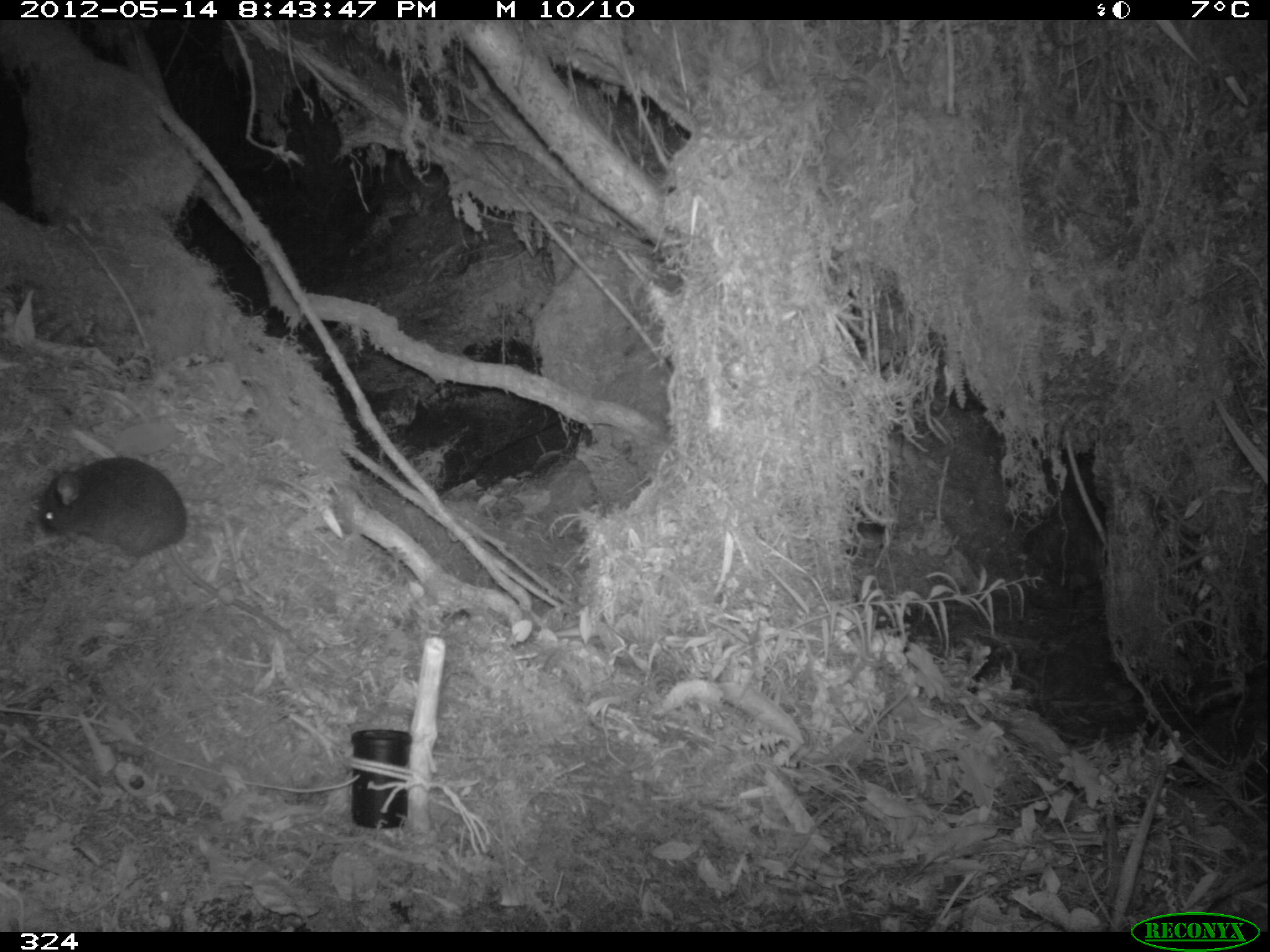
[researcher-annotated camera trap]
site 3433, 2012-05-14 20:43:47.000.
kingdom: Animalia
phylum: Chordata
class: Mammalia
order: Rodentia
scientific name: Rodentia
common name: rodents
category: unknown rodent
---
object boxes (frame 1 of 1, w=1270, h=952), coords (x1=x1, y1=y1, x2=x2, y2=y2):
unknown rodent: (x1=40, y1=457, x2=335, y2=674)